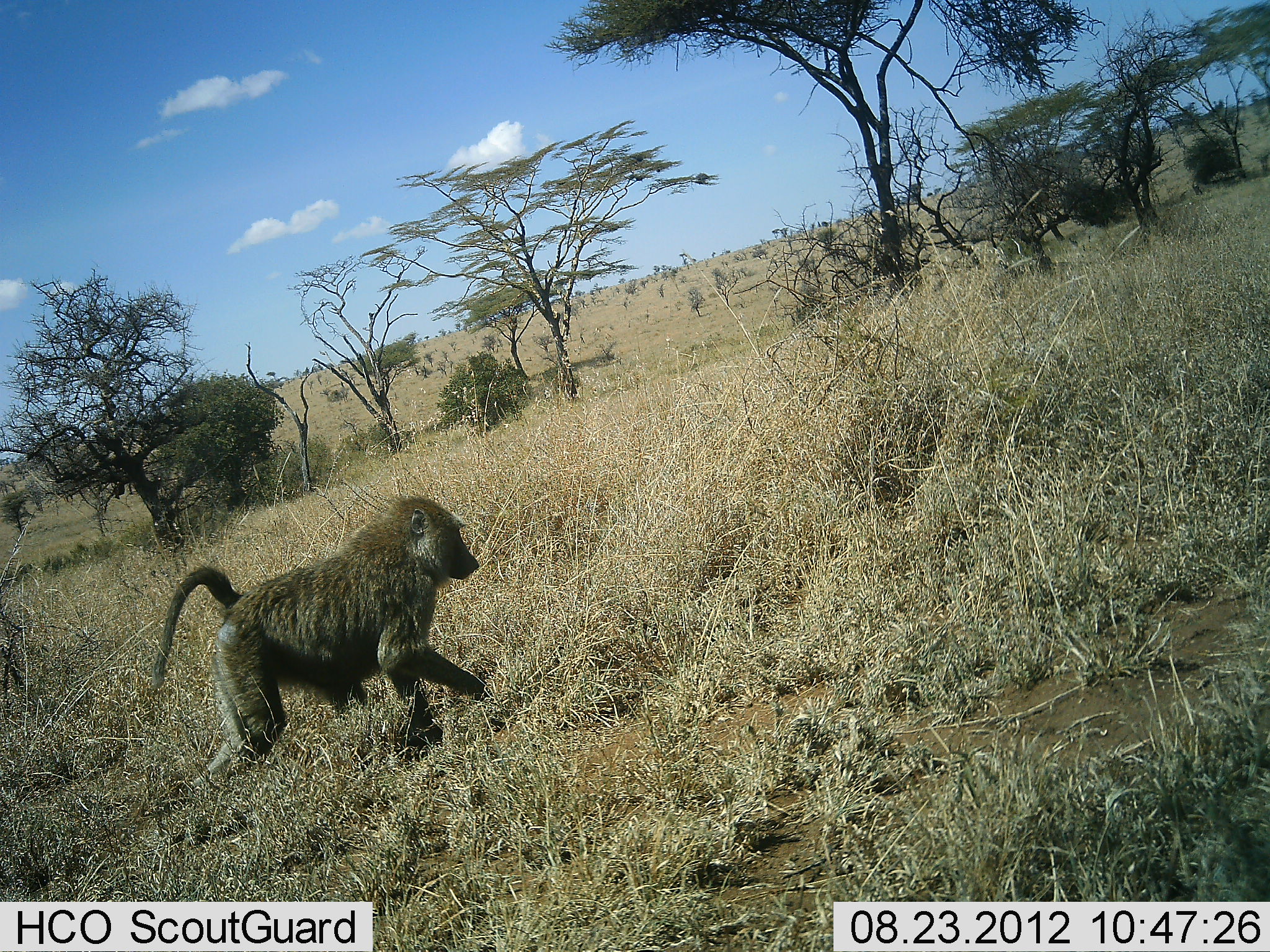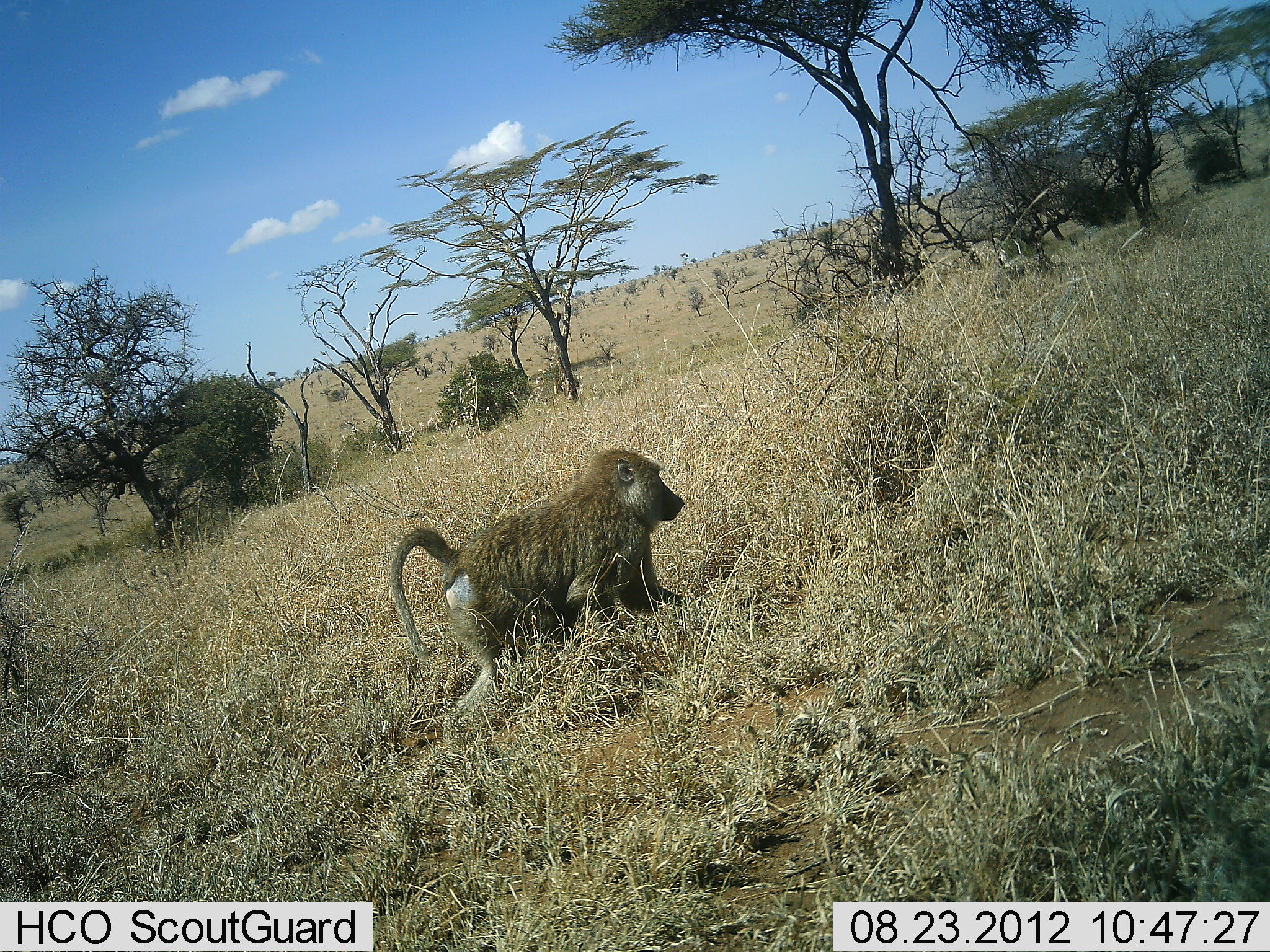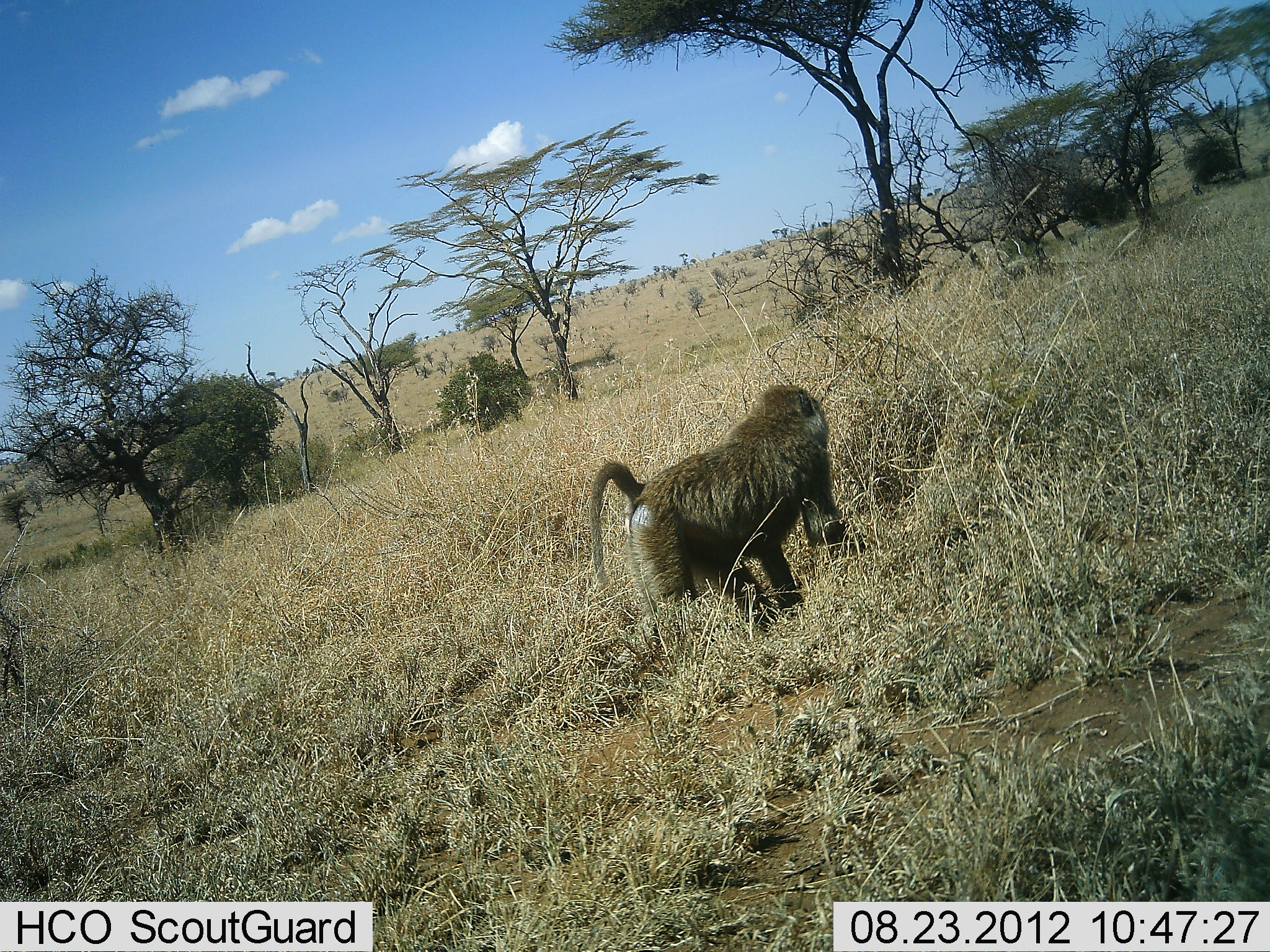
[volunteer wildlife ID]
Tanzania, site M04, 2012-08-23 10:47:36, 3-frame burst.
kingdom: Animalia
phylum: Chordata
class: Mammalia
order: Primates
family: Cercopithecidae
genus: Papio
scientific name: Papio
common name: baboon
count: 1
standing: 0%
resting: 0%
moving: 100%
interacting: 0%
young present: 0%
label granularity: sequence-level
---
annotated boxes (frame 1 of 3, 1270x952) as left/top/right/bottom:
animal: 156/496/481/650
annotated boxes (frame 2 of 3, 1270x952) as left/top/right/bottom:
animal: 387/448/686/718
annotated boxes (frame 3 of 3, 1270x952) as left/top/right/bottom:
animal: 588/384/866/634